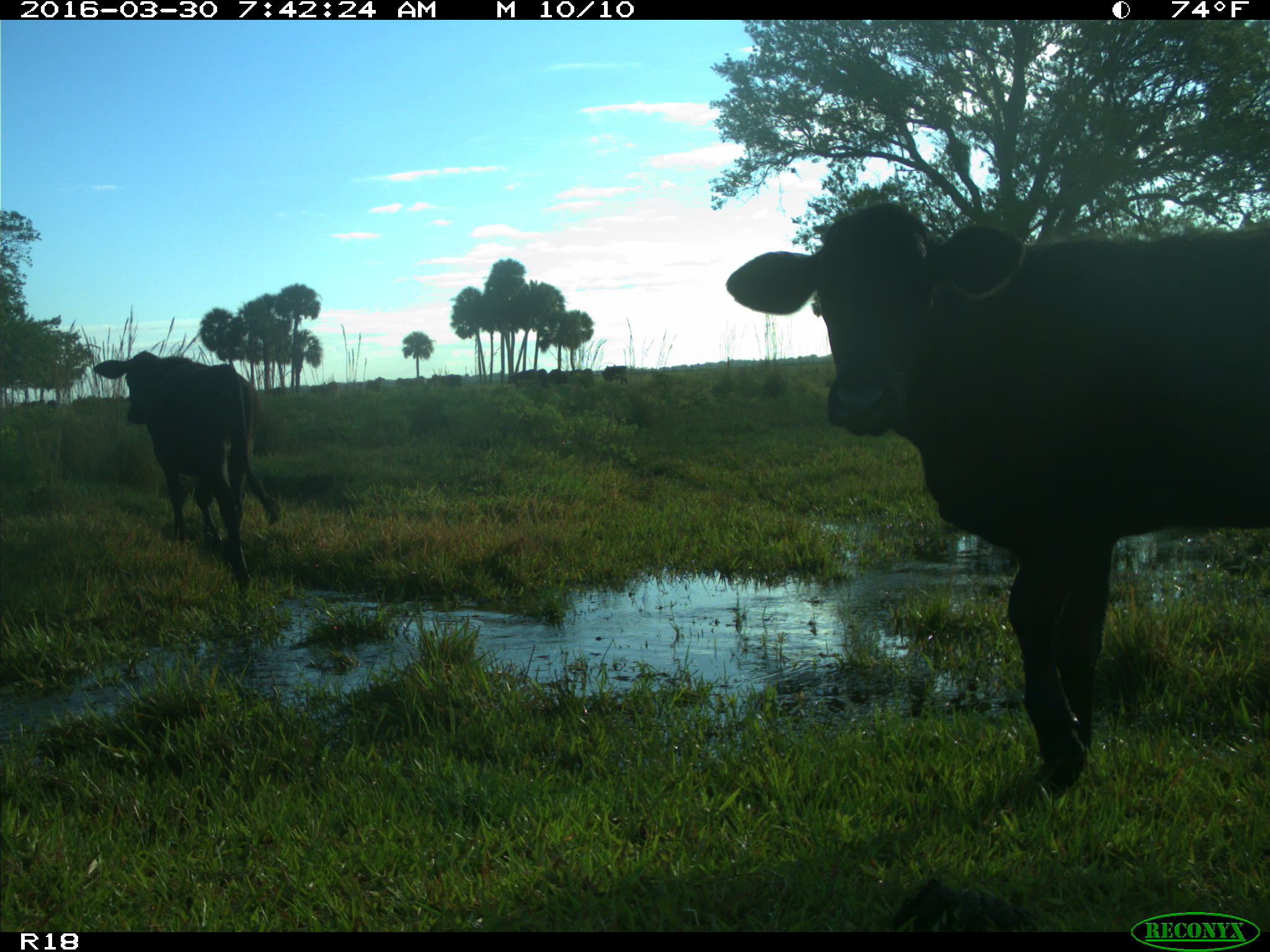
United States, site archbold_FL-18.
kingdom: Animalia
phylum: Chordata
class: Mammalia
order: Artiodactyla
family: Bovidae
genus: Bos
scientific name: Bos taurus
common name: domestic cow